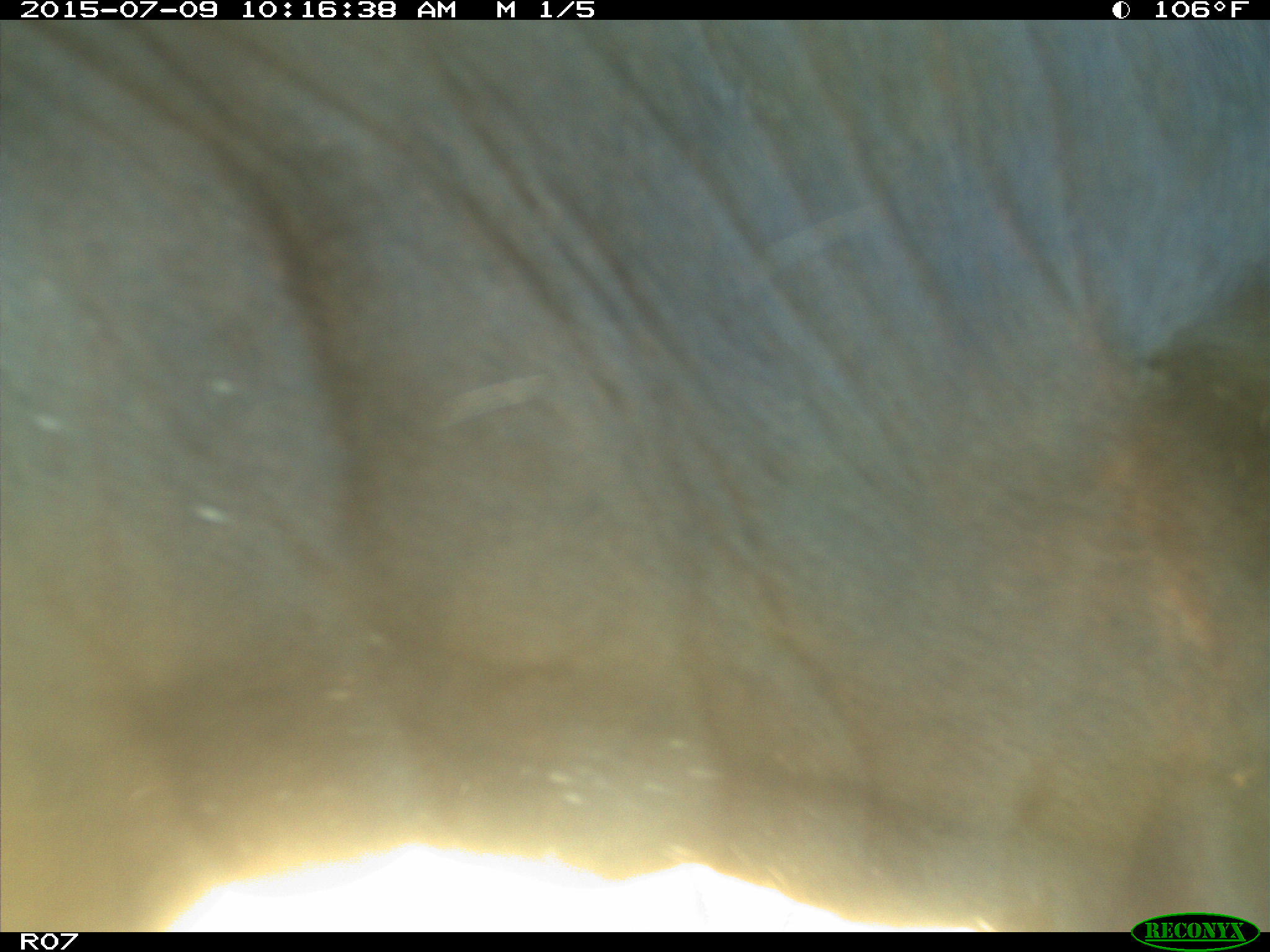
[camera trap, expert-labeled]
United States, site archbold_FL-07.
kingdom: Animalia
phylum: Chordata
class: Mammalia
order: Artiodactyla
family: Bovidae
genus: Bos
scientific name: Bos taurus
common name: domestic cow